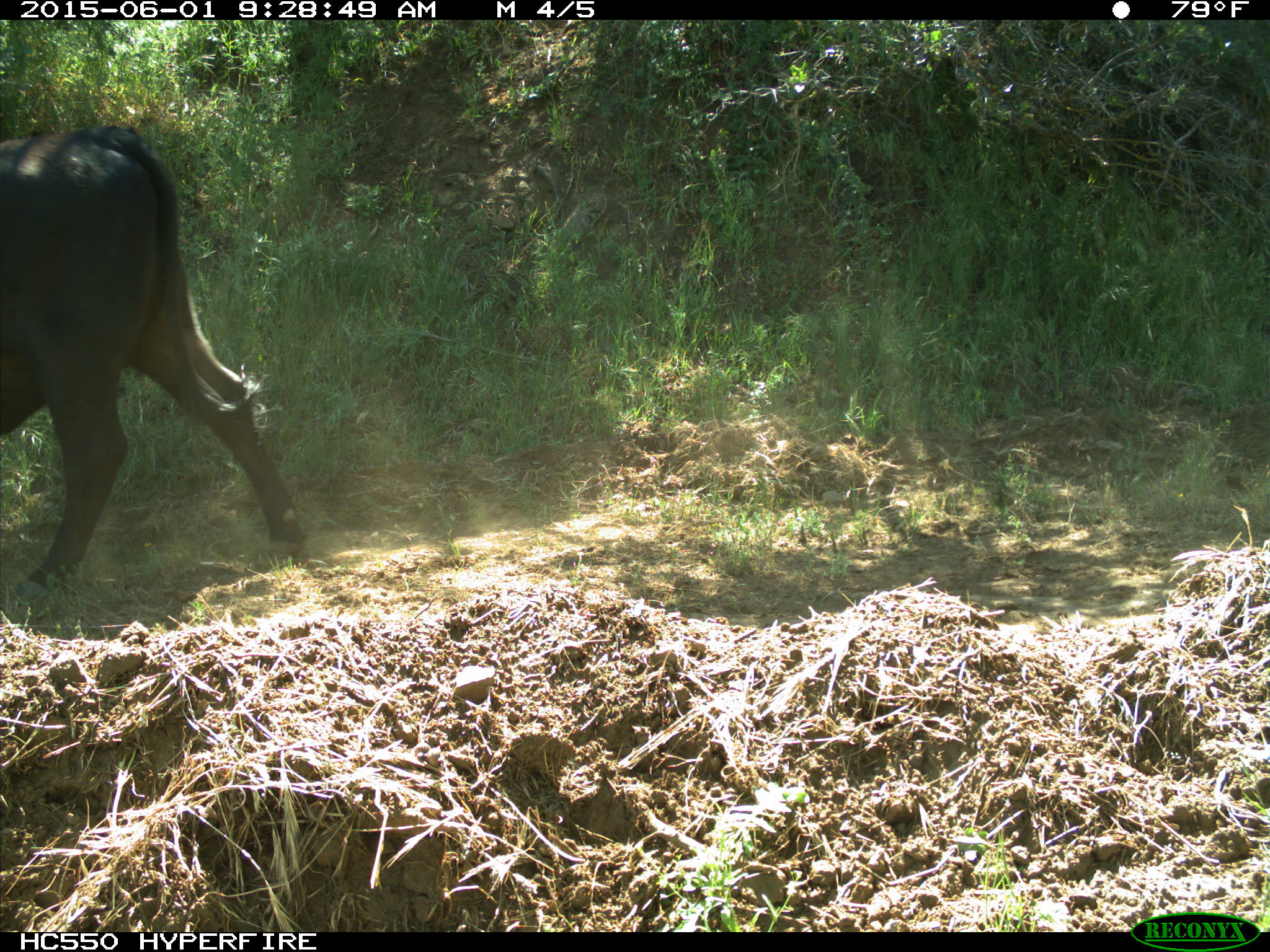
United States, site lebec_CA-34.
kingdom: Animalia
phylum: Chordata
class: Mammalia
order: Artiodactyla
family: Bovidae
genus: Bos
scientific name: Bos taurus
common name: domestic cow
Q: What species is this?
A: Bos taurus (domestic cow).